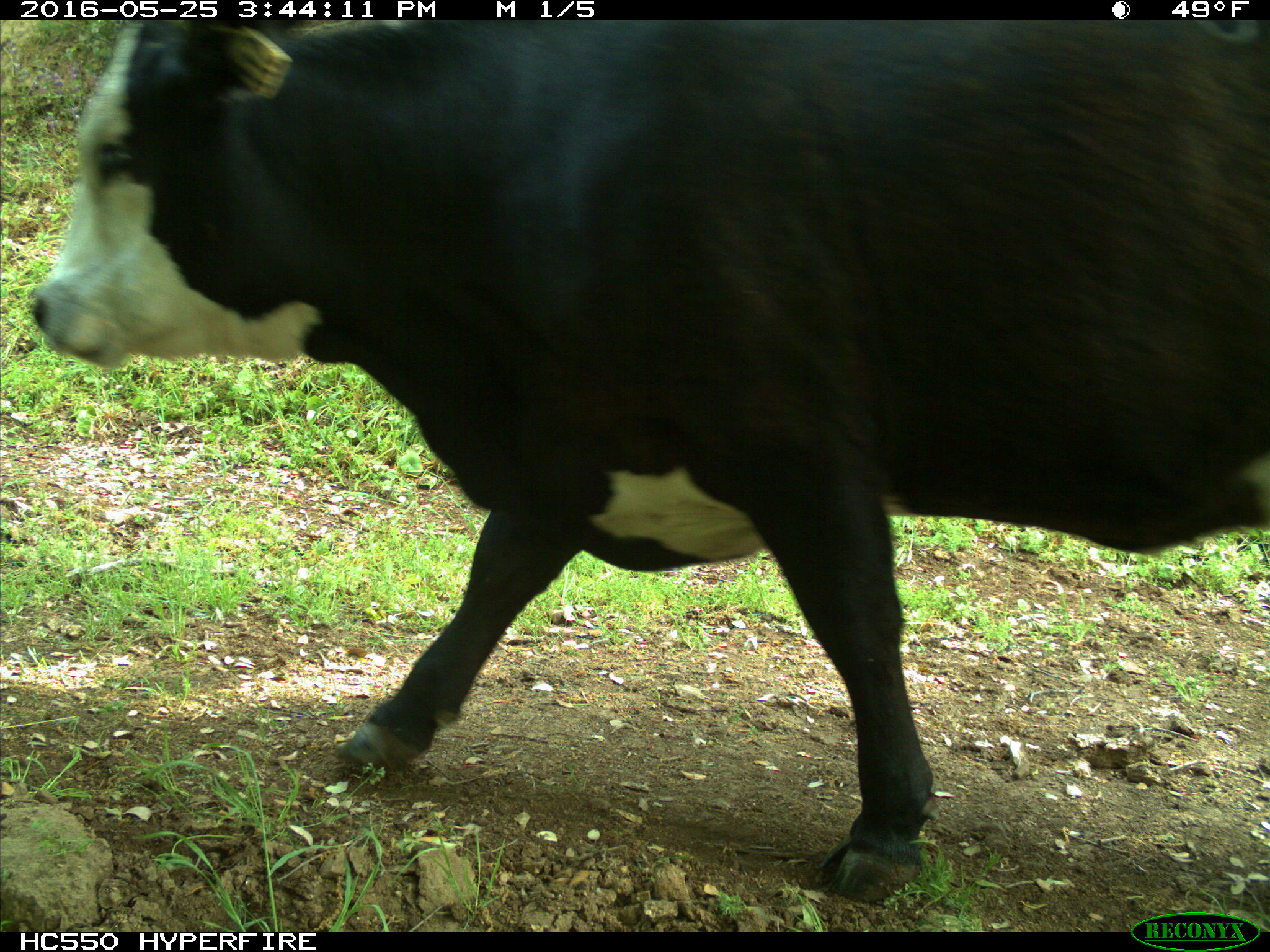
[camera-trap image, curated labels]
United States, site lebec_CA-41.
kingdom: Animalia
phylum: Chordata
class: Mammalia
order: Artiodactyla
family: Bovidae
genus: Bos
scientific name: Bos taurus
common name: domestic cow